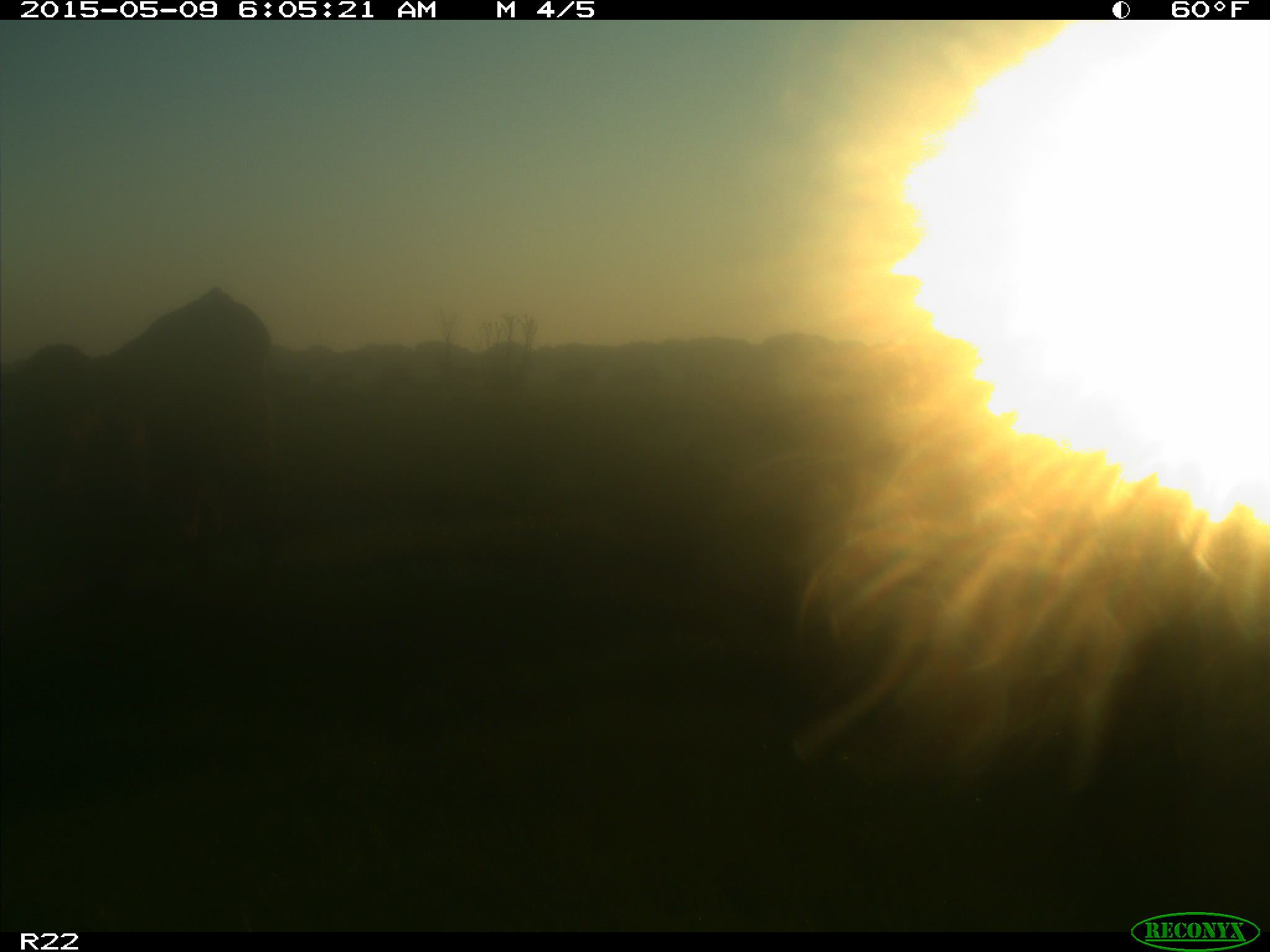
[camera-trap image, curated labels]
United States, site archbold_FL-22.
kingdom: Animalia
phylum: Chordata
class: Mammalia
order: Artiodactyla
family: Bovidae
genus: Bos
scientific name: Bos taurus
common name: domestic cow